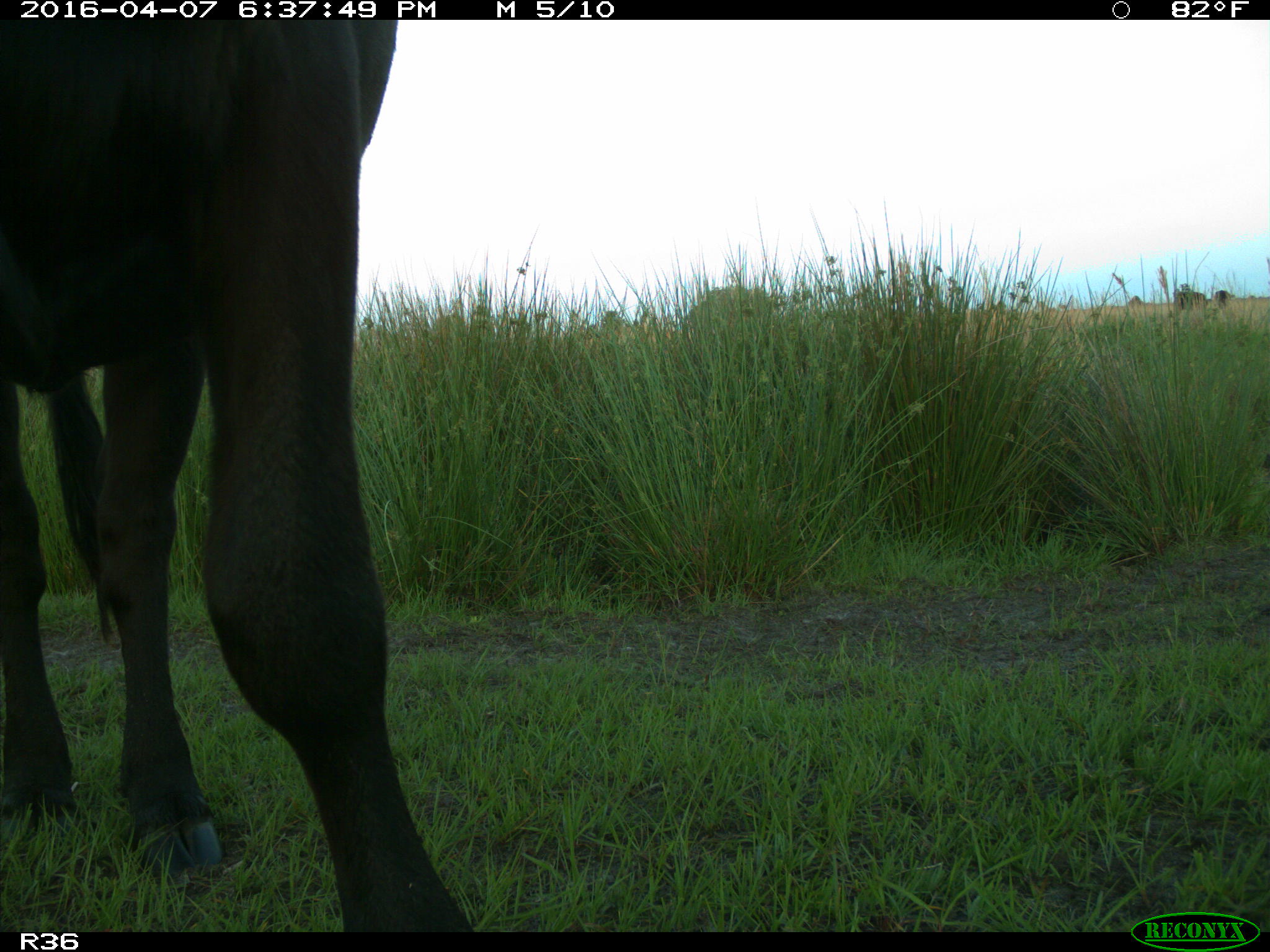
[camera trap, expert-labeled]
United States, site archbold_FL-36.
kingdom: Animalia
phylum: Chordata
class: Mammalia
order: Artiodactyla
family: Bovidae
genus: Bos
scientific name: Bos taurus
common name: domestic cow